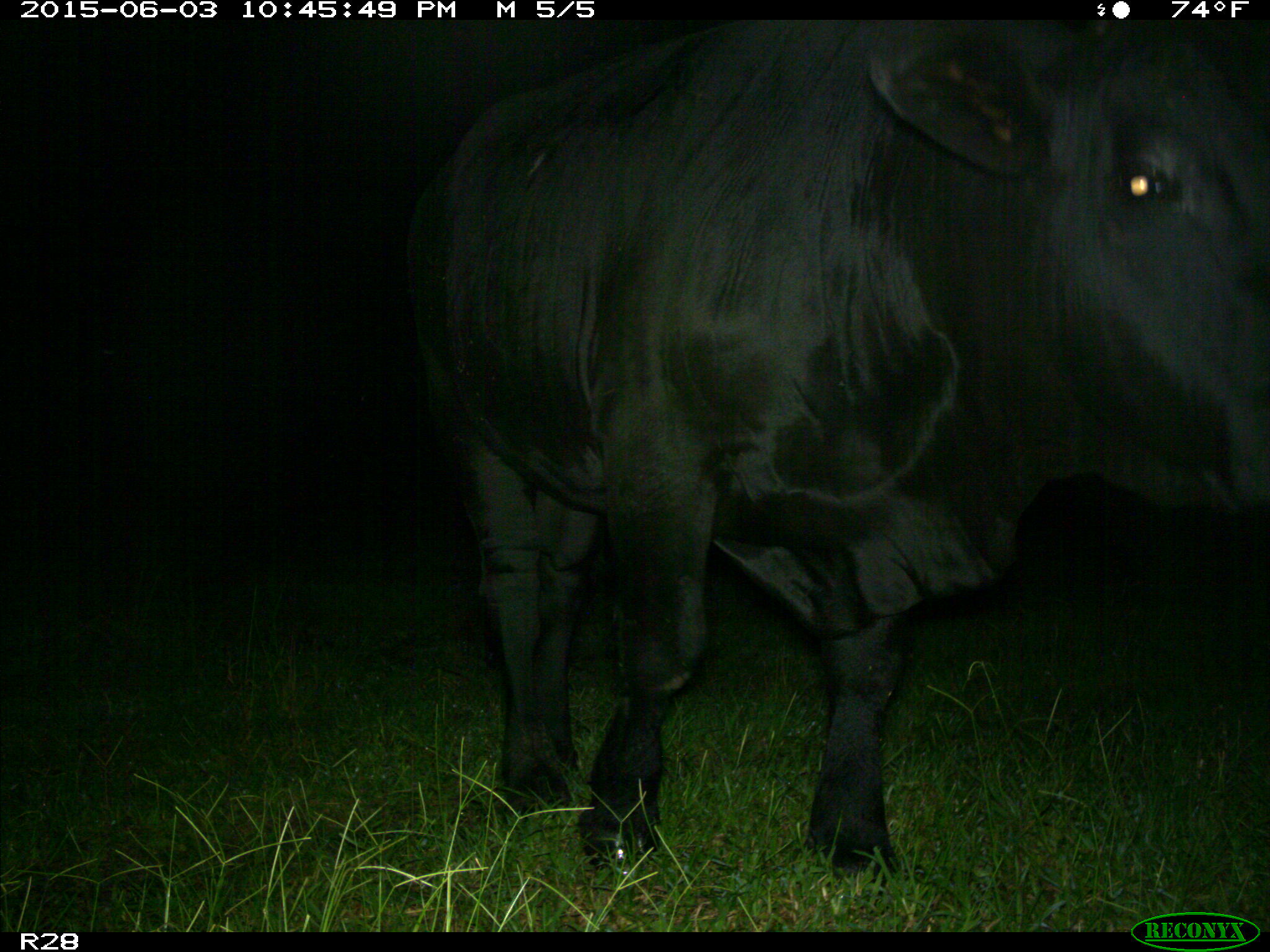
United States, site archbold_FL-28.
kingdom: Animalia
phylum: Chordata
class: Mammalia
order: Artiodactyla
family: Bovidae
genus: Bos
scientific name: Bos taurus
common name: domestic cow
Bos taurus (domestic cow).